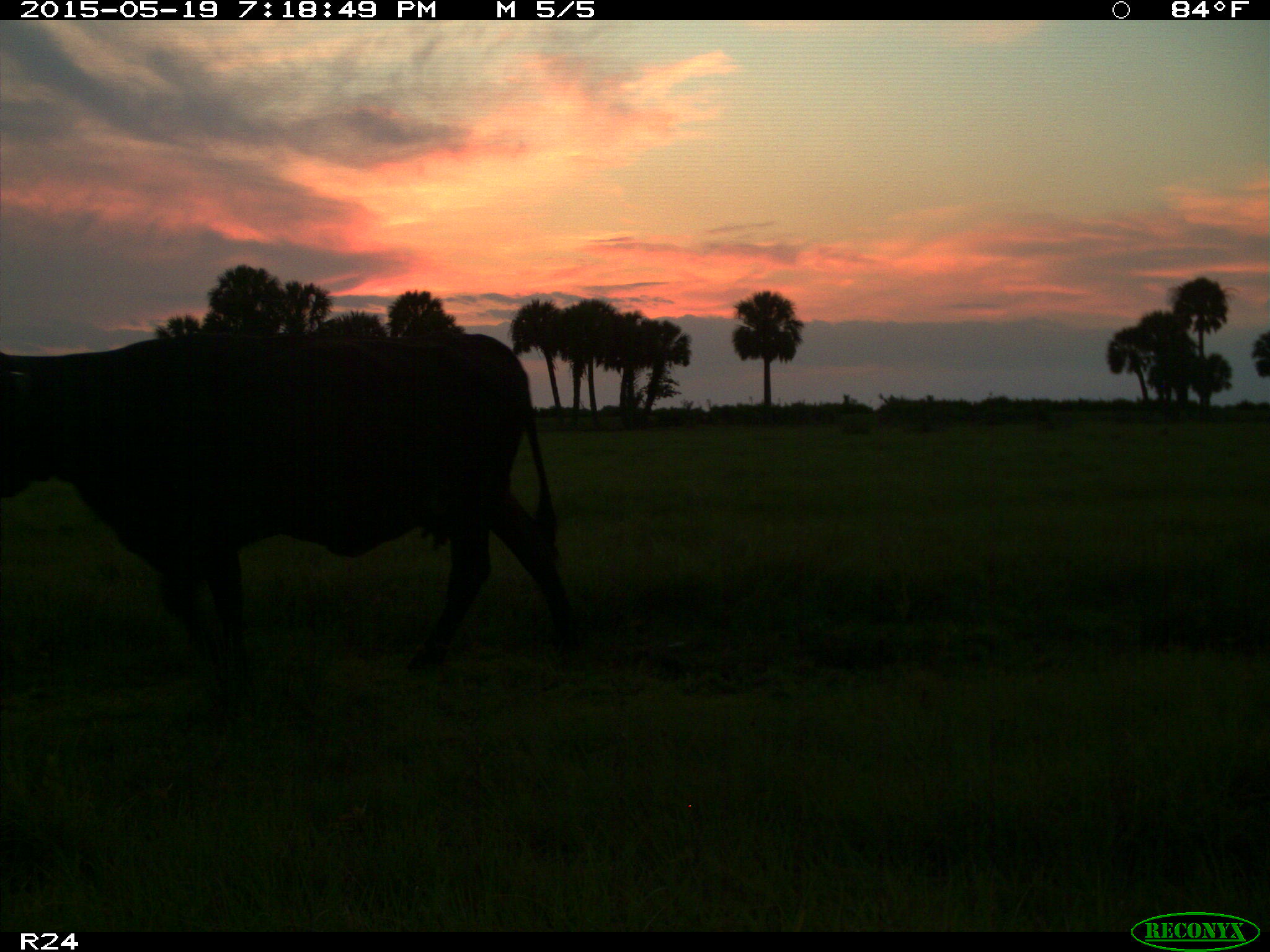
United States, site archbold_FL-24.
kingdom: Animalia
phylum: Chordata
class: Mammalia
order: Artiodactyla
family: Bovidae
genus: Bos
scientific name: Bos taurus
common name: domestic cow